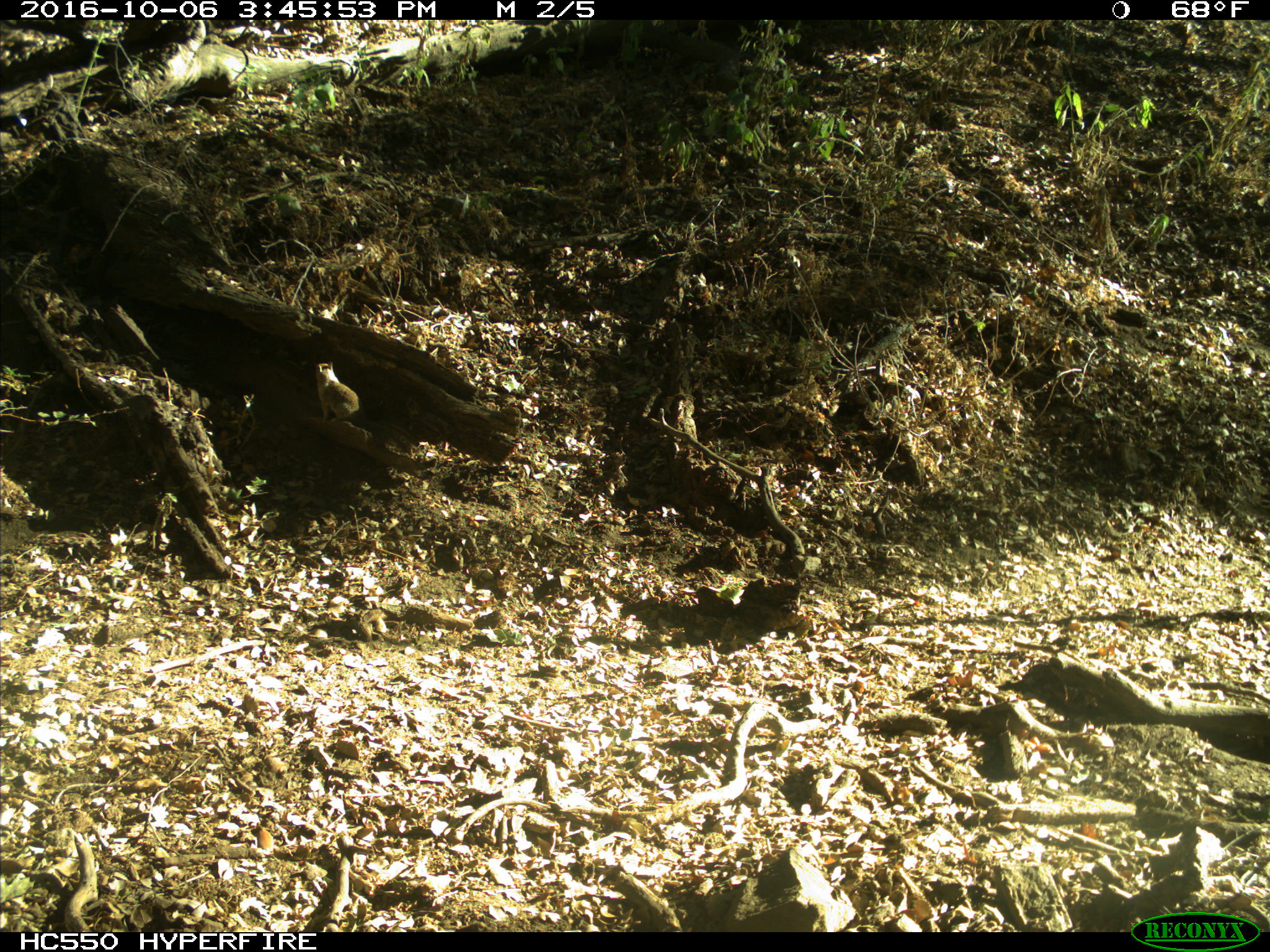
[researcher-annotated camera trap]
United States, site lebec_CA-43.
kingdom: Animalia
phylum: Chordata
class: Mammalia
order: Rodentia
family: Sciuridae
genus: Otospermophilus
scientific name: Otospermophilus beecheyi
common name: california ground squirrel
Otospermophilus beecheyi (california ground squirrel).